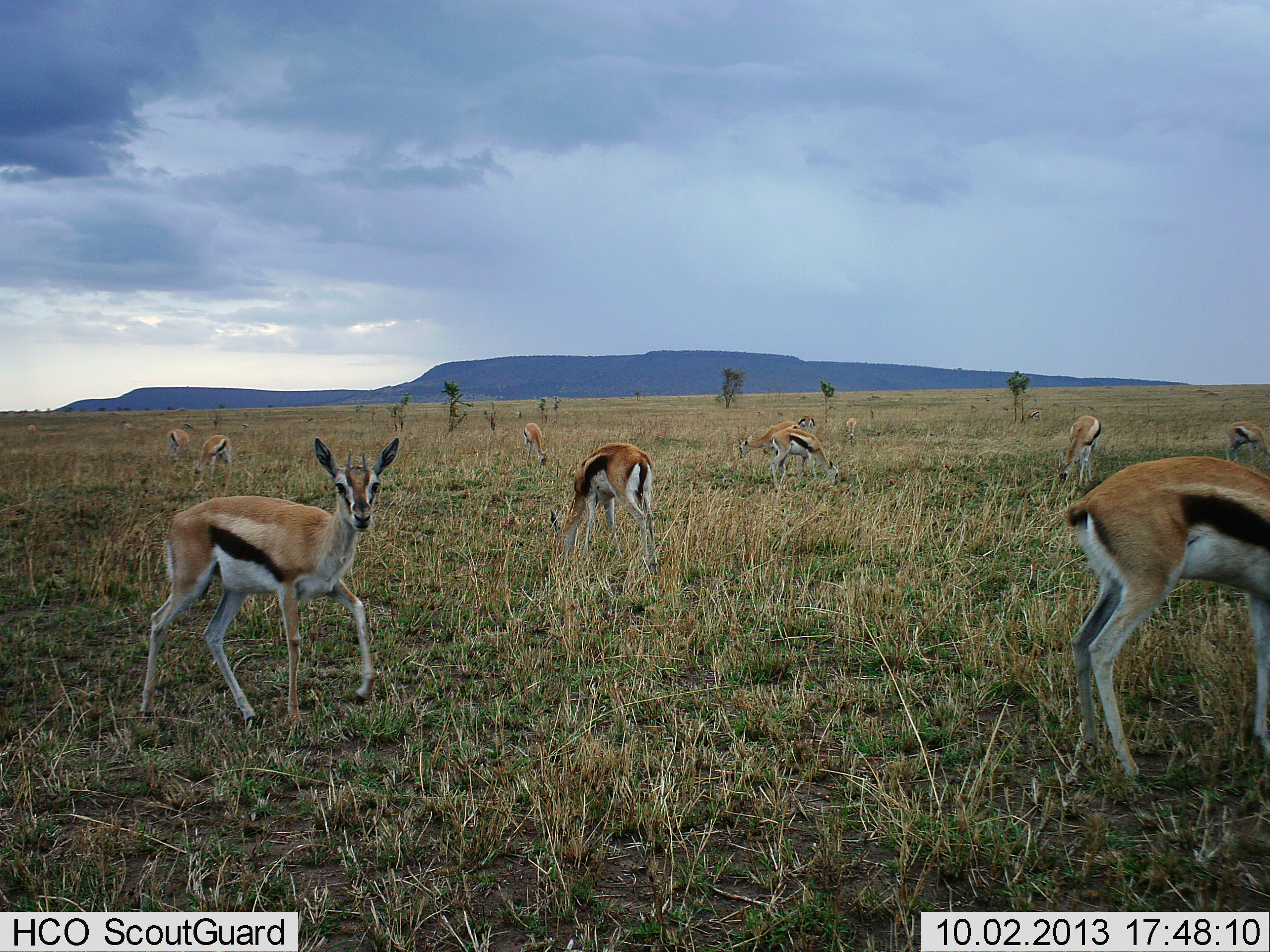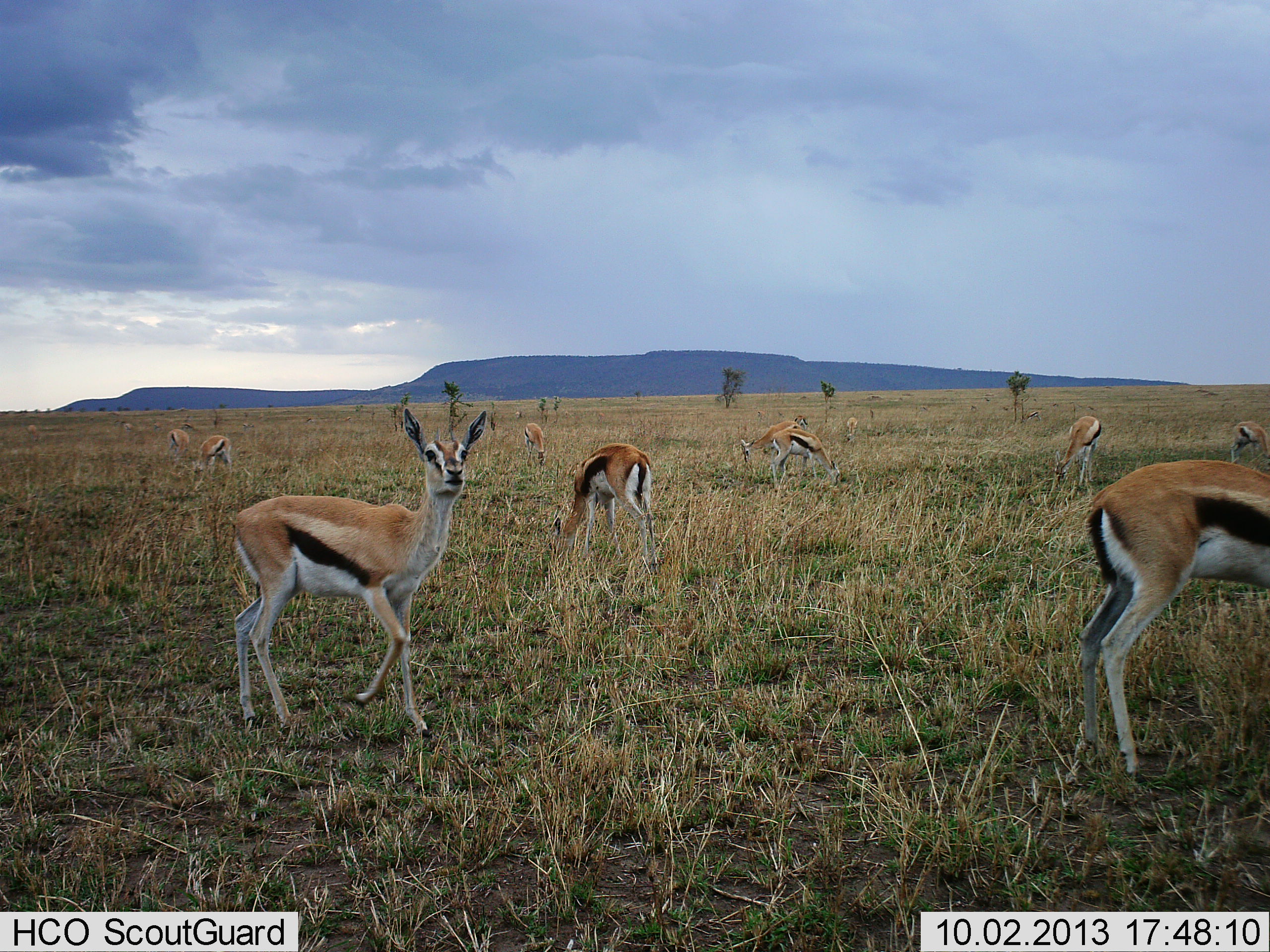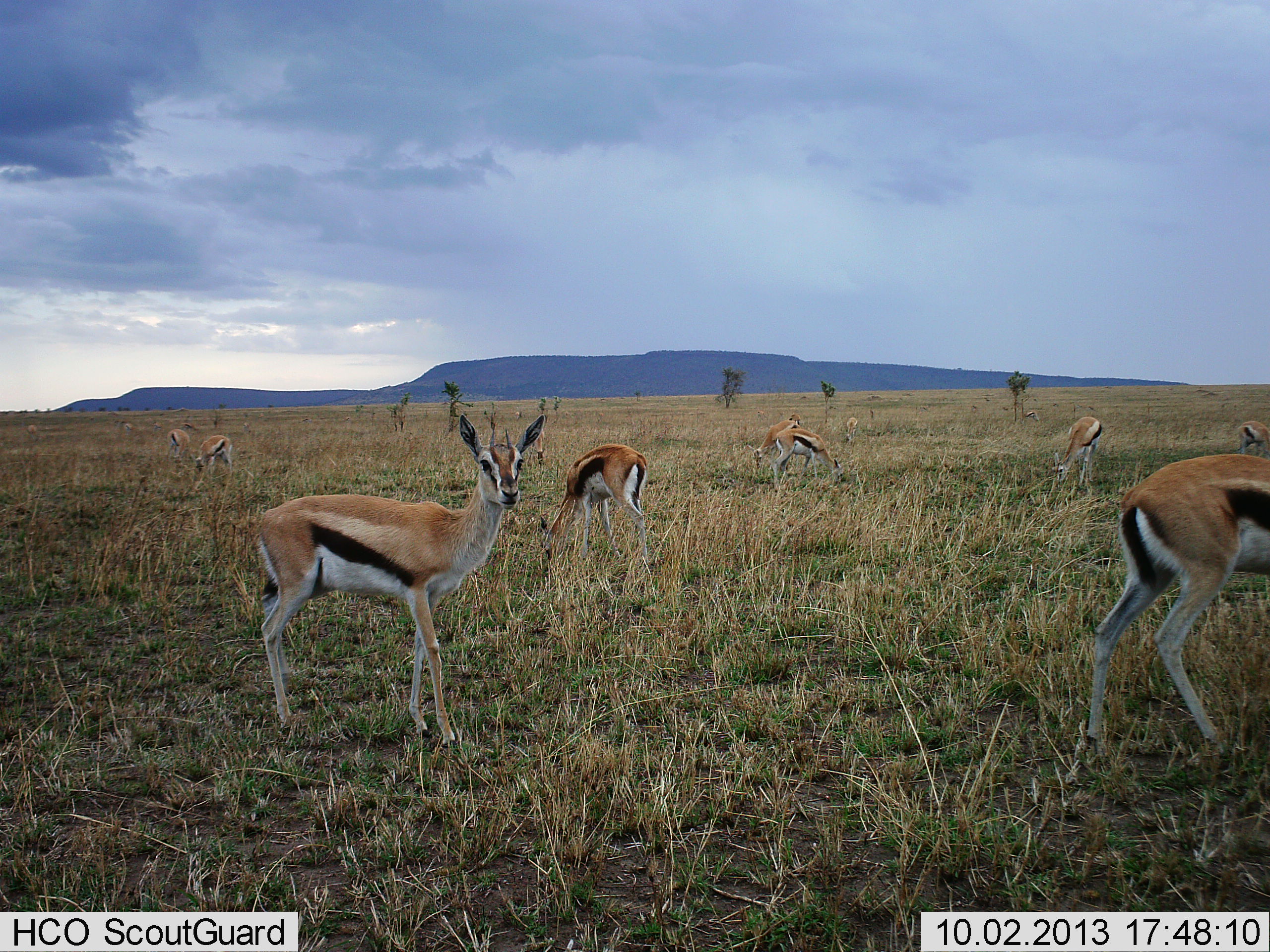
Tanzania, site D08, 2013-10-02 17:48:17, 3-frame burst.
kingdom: Animalia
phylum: Chordata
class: Mammalia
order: Artiodactyla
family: Bovidae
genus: Eudorcas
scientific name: Eudorcas thomsonii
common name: thomson's gazelle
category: gazellethomsons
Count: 11-50.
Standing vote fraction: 65%.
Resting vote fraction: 15%.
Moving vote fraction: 35%.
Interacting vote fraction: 10%.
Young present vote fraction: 0%.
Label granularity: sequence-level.